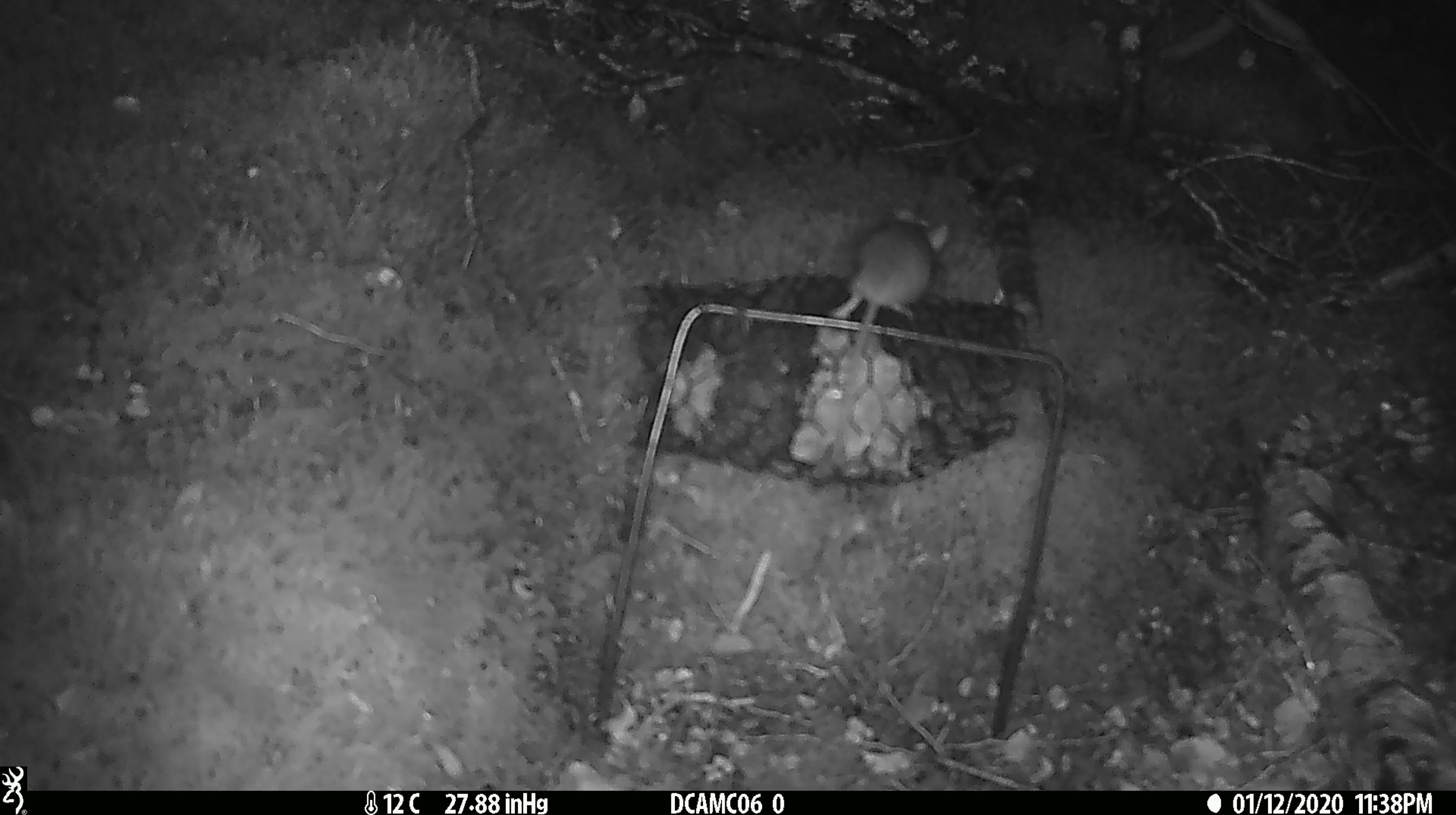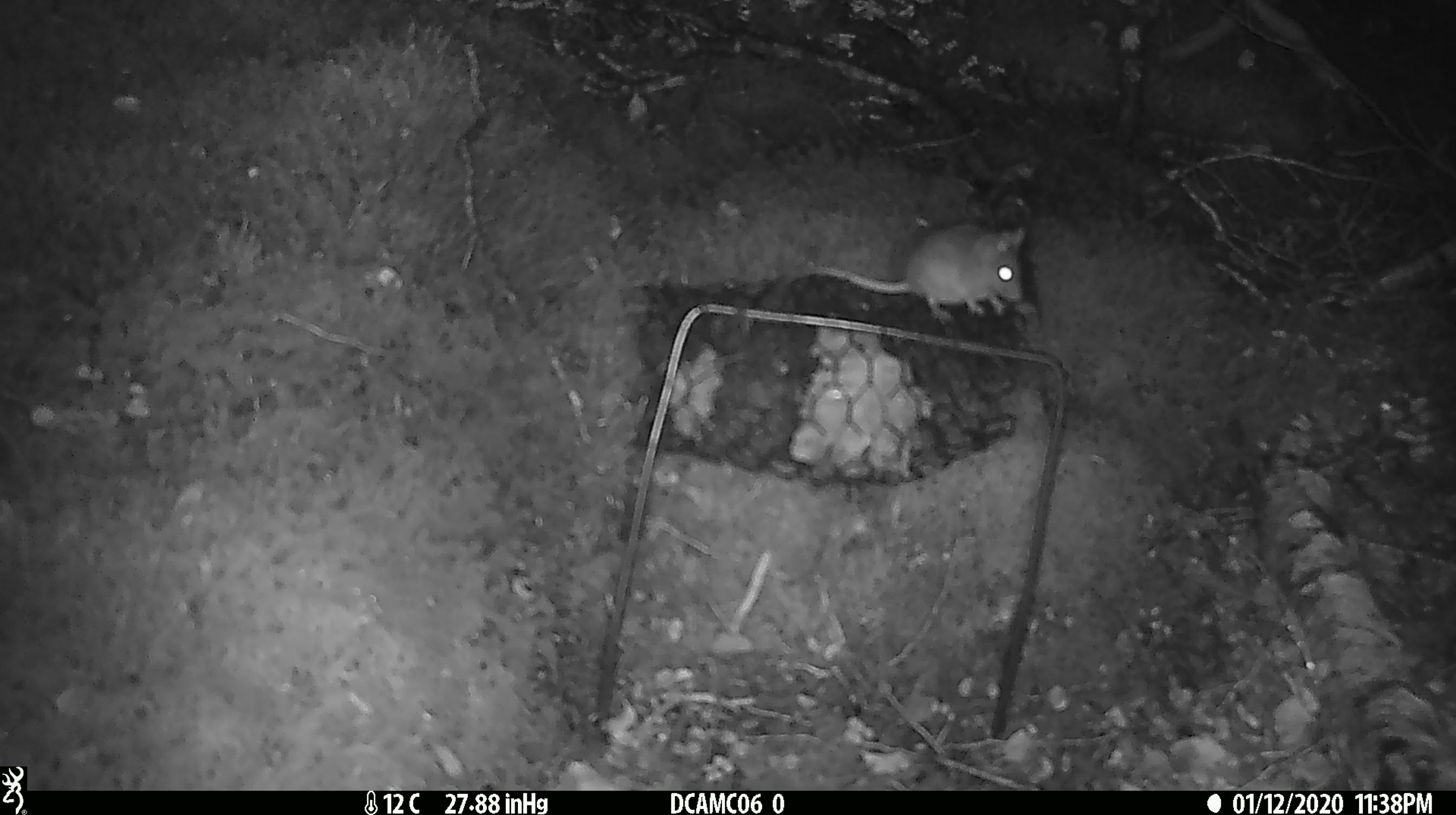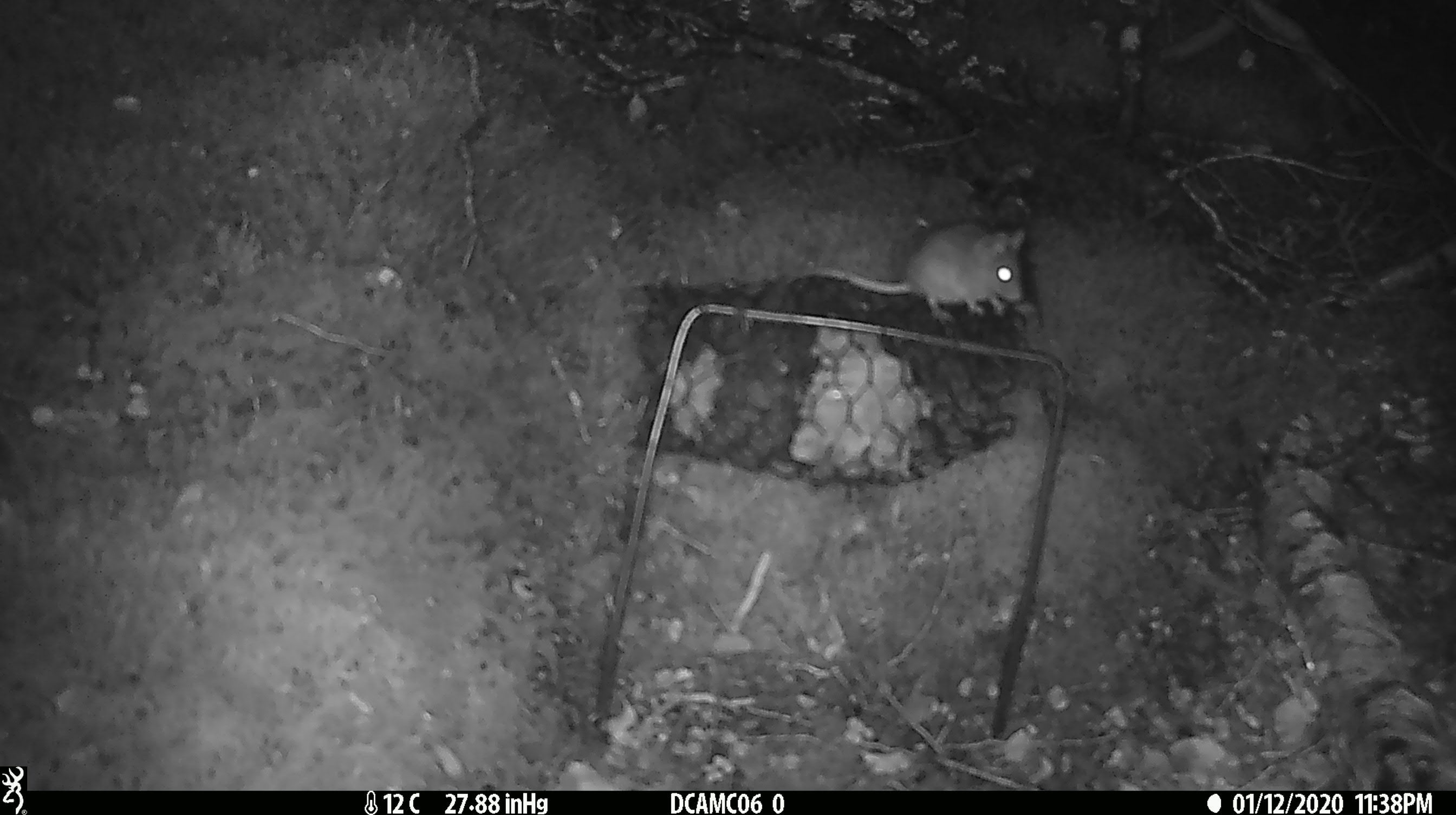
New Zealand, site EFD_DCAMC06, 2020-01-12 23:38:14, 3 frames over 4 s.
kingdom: Animalia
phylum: Chordata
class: Mammalia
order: Rodentia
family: Muridae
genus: Mus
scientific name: Mus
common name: mouse